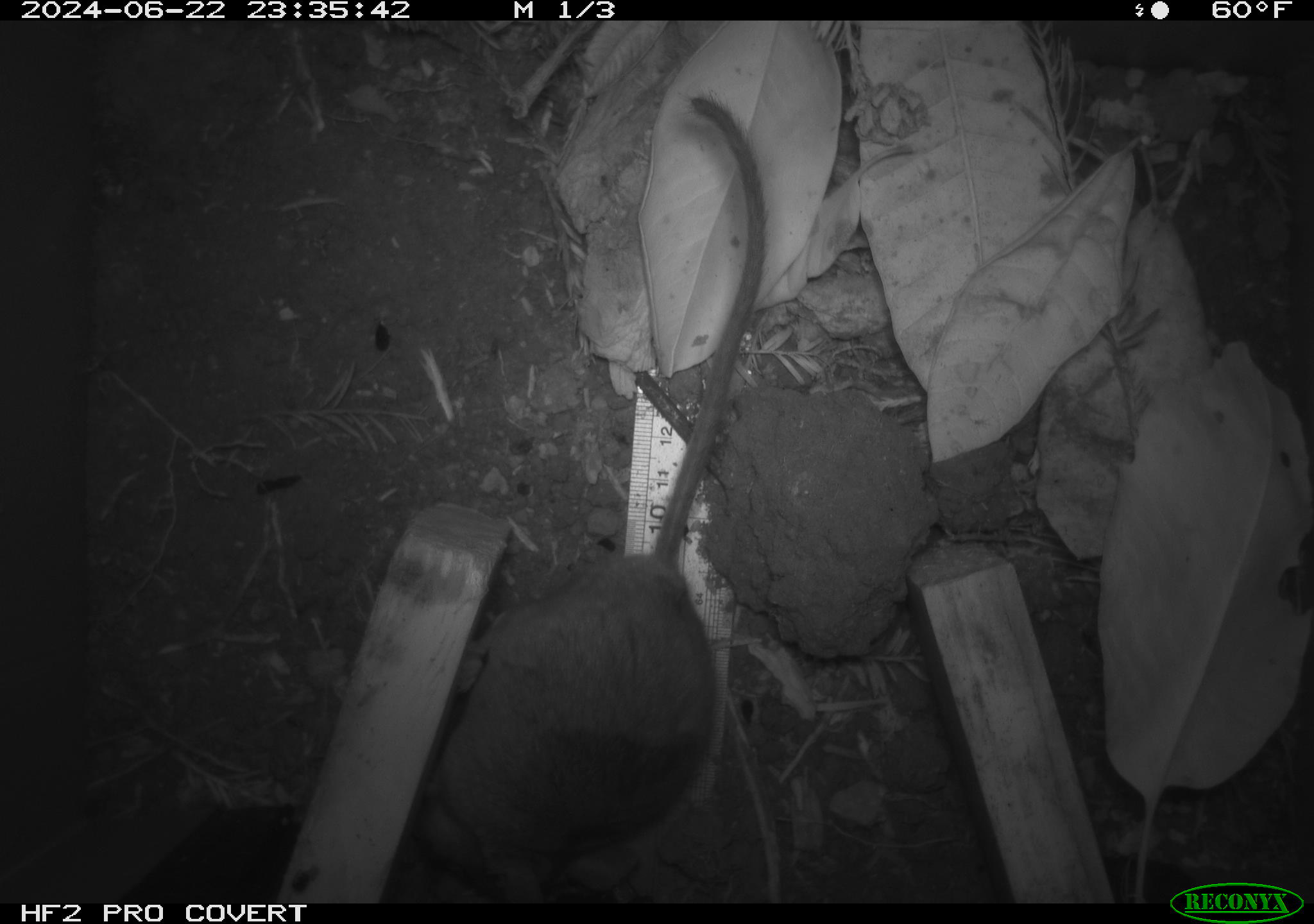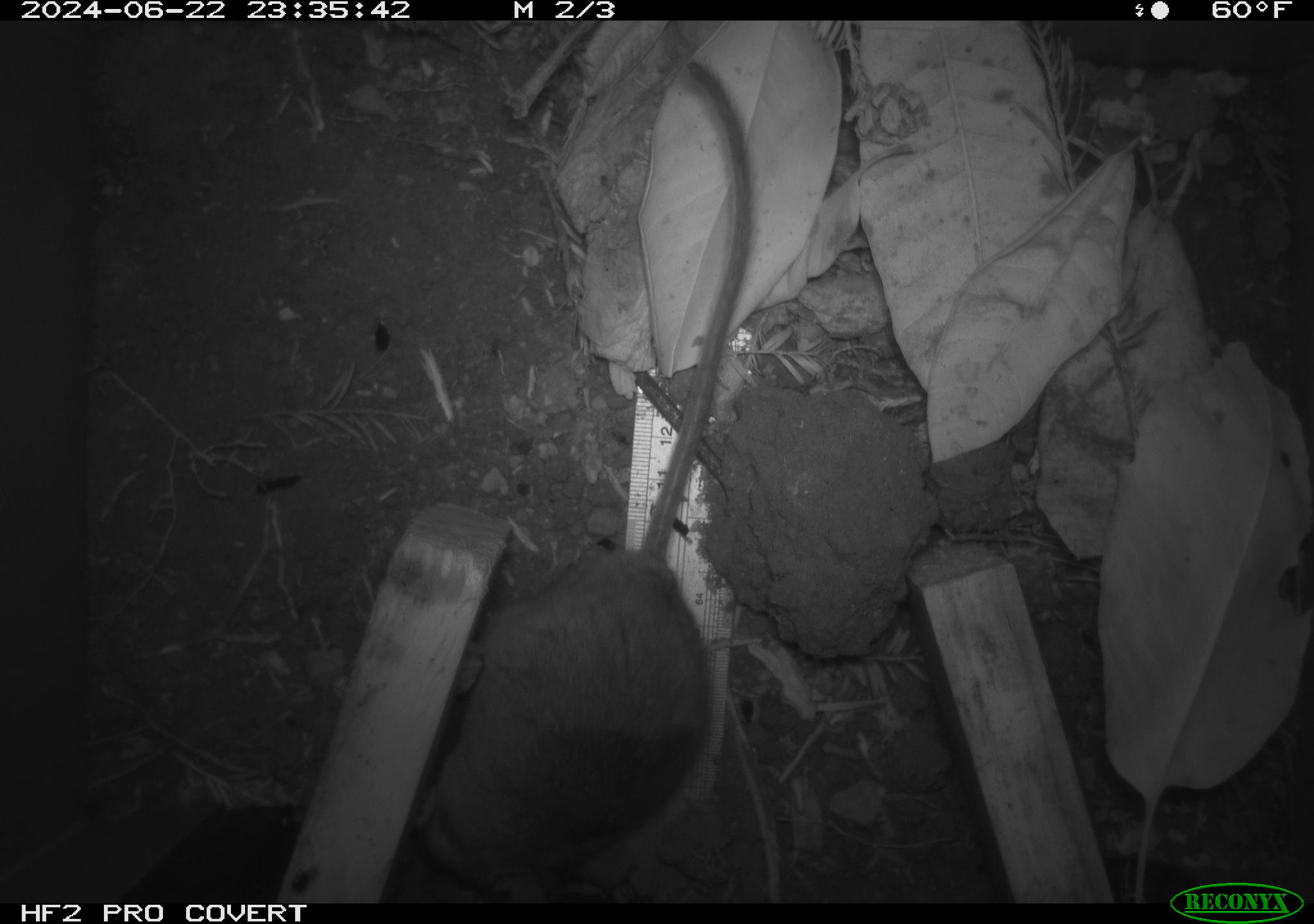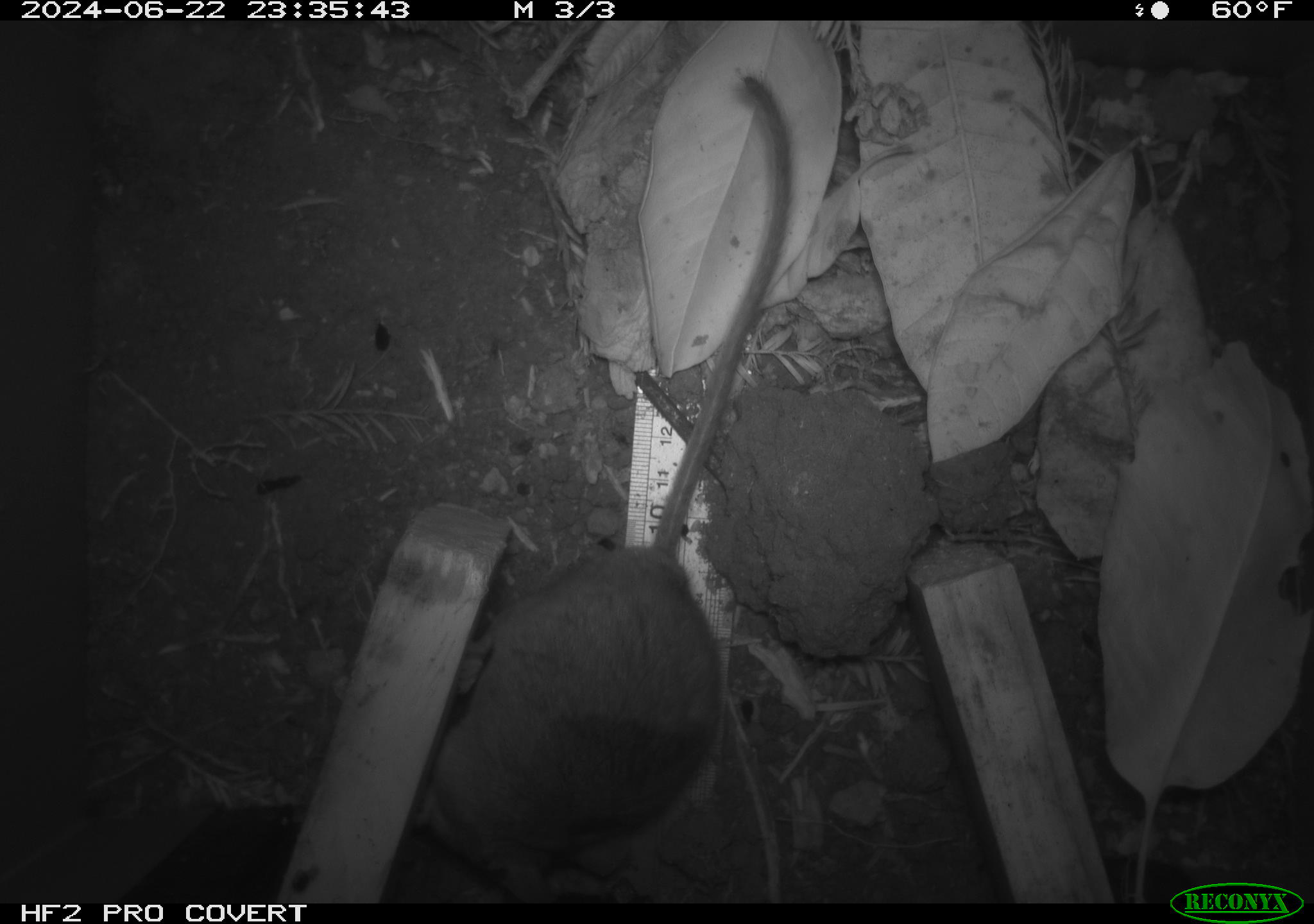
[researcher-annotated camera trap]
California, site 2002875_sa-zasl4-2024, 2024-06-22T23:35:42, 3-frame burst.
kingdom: Animalia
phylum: Chordata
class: Mammalia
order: Rodentia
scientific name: Rodentia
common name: rodent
Rodent (Rodentia).